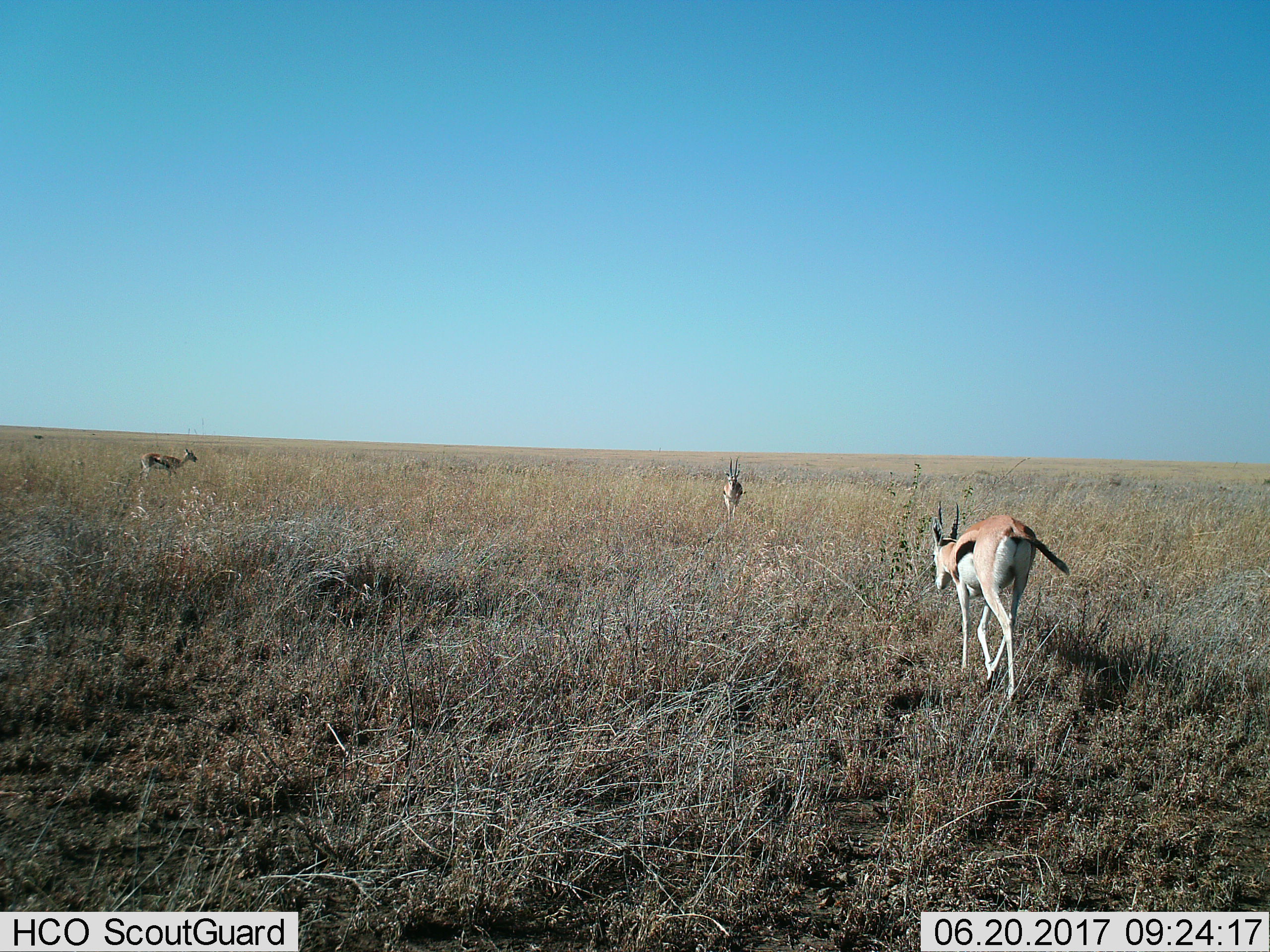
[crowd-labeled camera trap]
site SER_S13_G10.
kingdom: Animalia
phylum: Chordata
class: Mammalia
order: Artiodactyla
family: Bovidae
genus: Eudorcas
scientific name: Eudorcas thomsonii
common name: thomson's gazelle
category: gazellethomsons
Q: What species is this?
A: Gazellethomsons (thomson's gazelle) (Eudorcas thomsonii).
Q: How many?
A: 3.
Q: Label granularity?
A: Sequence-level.